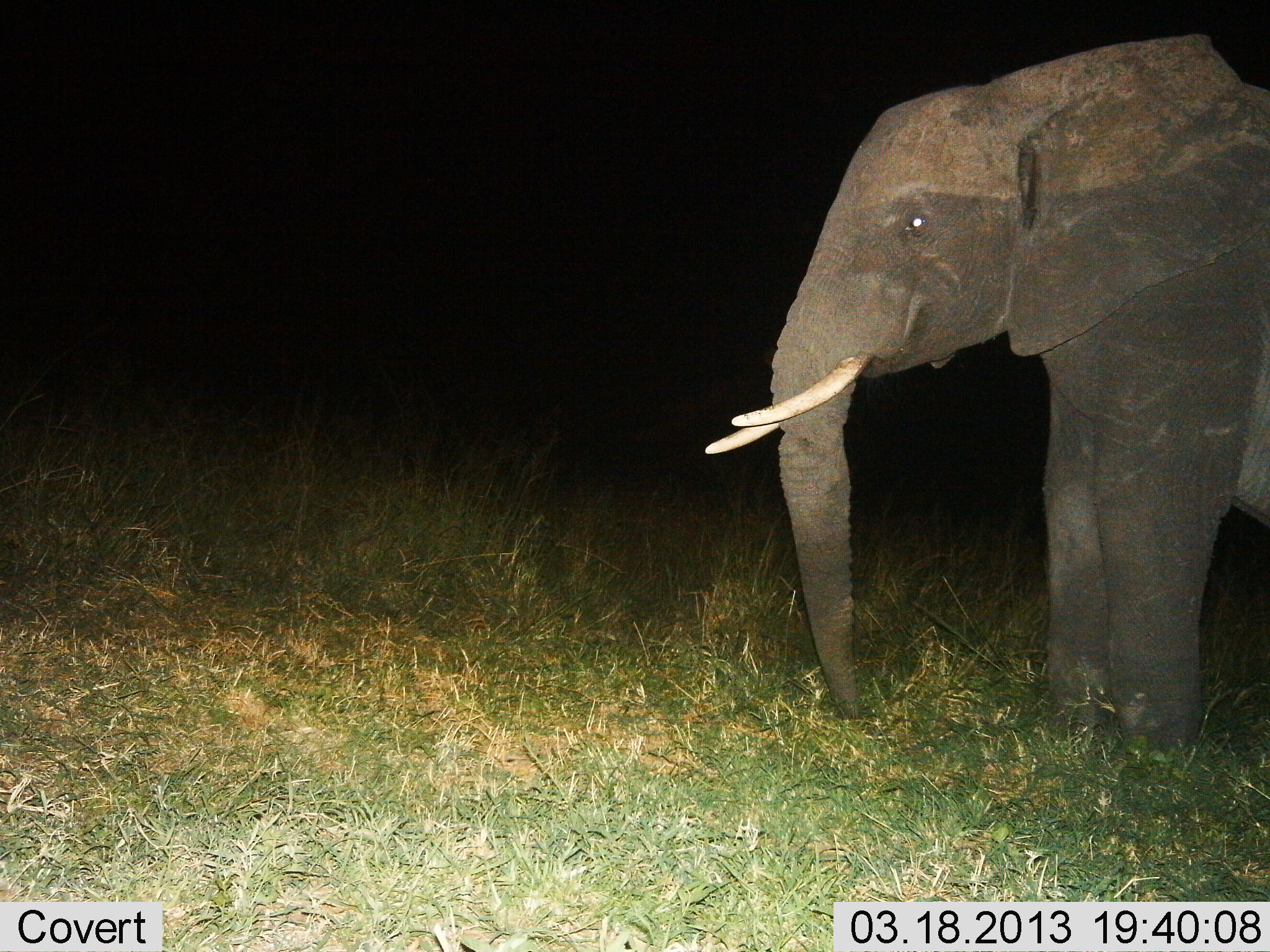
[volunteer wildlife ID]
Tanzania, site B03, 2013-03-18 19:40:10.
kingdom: Animalia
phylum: Chordata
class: Mammalia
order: Proboscidea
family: Elephantidae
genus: Loxodonta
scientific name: Loxodonta africana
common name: african bush elephant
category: elephant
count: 1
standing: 96%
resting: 4%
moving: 2%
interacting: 0%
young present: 0%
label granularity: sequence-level